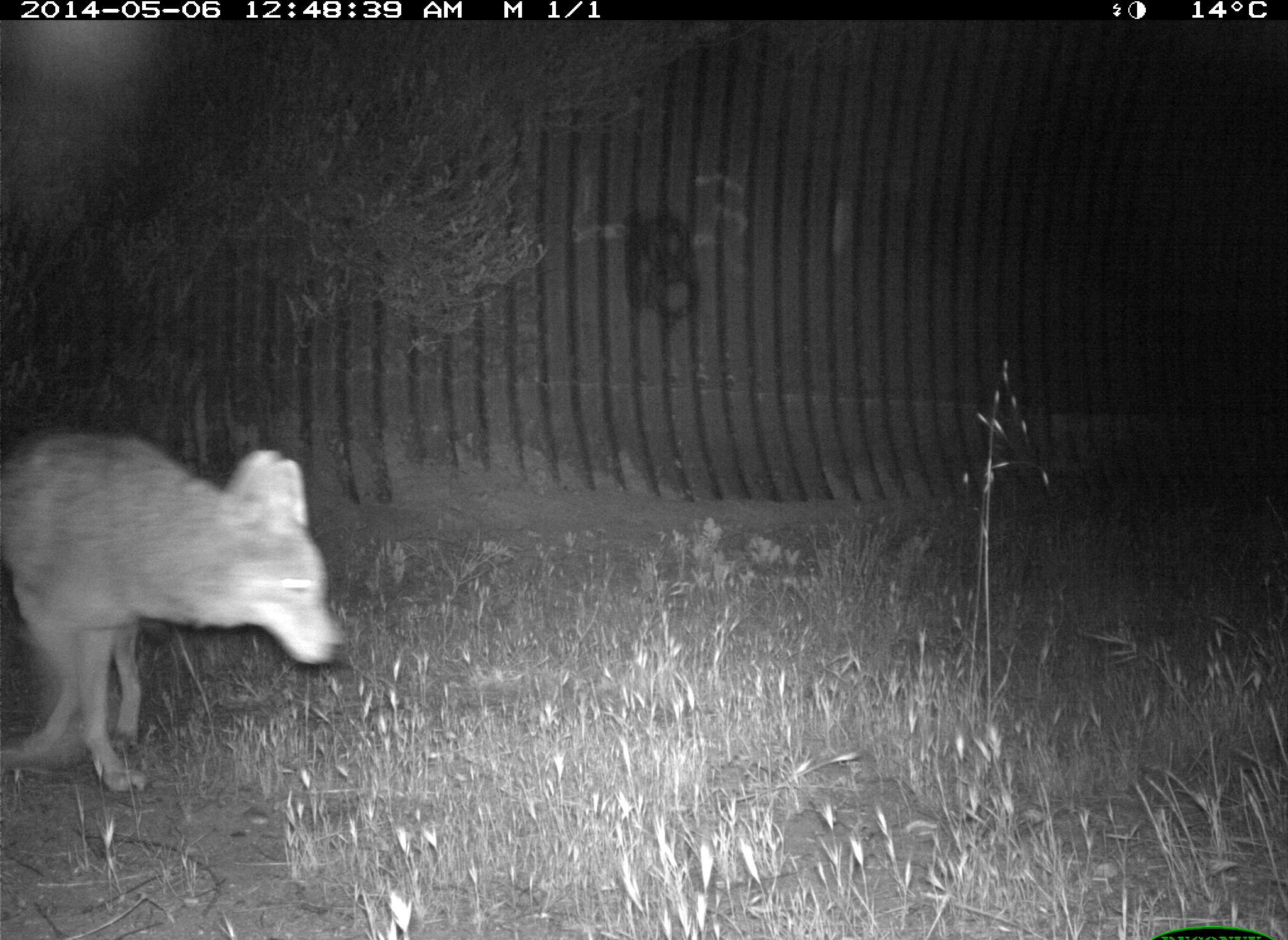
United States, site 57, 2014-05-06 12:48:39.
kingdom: Animalia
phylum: Chordata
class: Mammalia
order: Carnivora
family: Canidae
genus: Canis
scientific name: Canis latrans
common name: coyote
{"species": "coyote (Canis latrans)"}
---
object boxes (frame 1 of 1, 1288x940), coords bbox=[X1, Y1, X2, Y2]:
coyote: bbox=[0, 420, 350, 796]